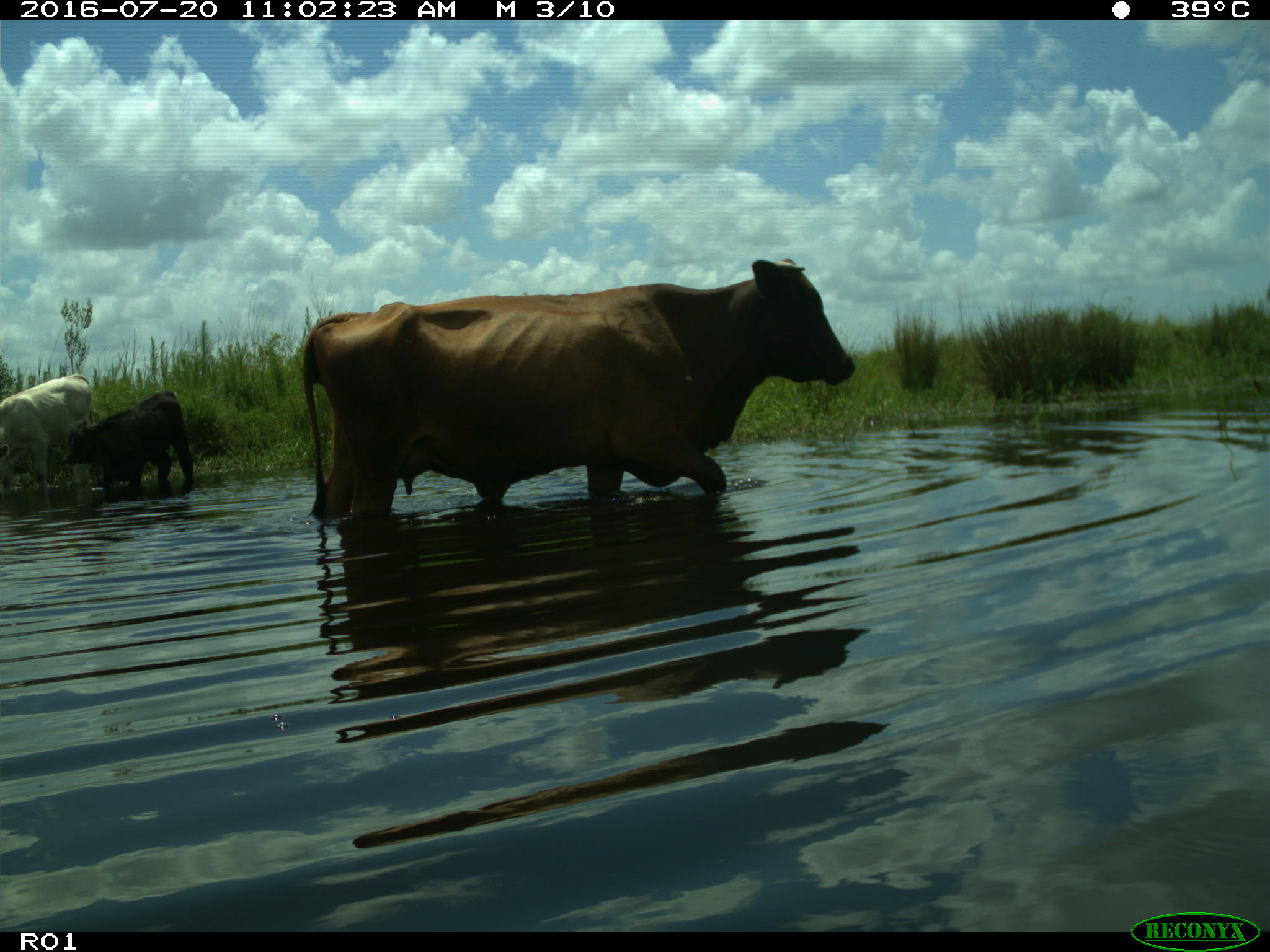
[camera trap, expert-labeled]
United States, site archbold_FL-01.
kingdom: Animalia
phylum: Chordata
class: Mammalia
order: Artiodactyla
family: Bovidae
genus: Bos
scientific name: Bos taurus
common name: domestic cow